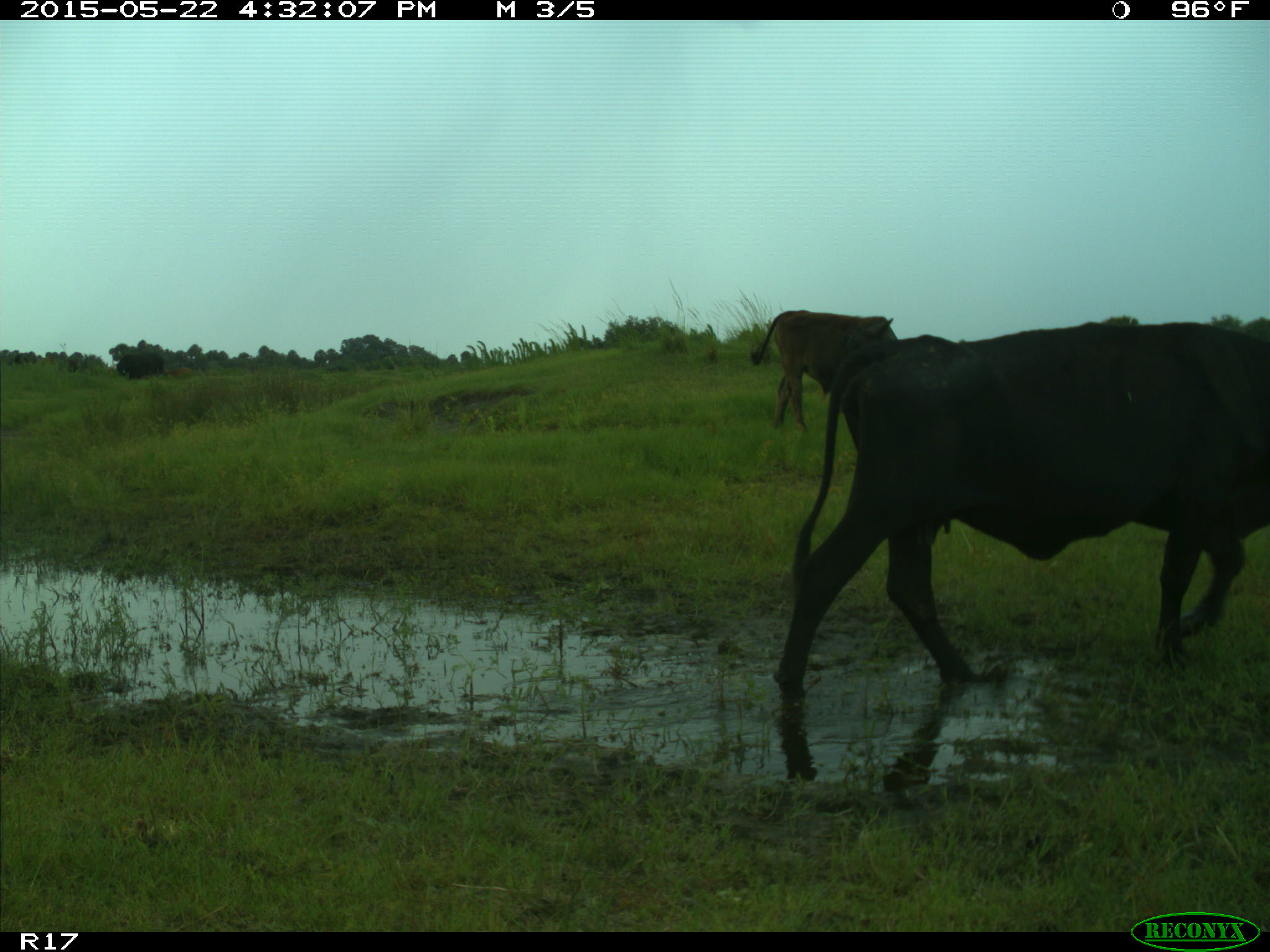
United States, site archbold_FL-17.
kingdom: Animalia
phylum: Chordata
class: Mammalia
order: Artiodactyla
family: Bovidae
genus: Bos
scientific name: Bos taurus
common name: domestic cow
Bos taurus (domestic cow).